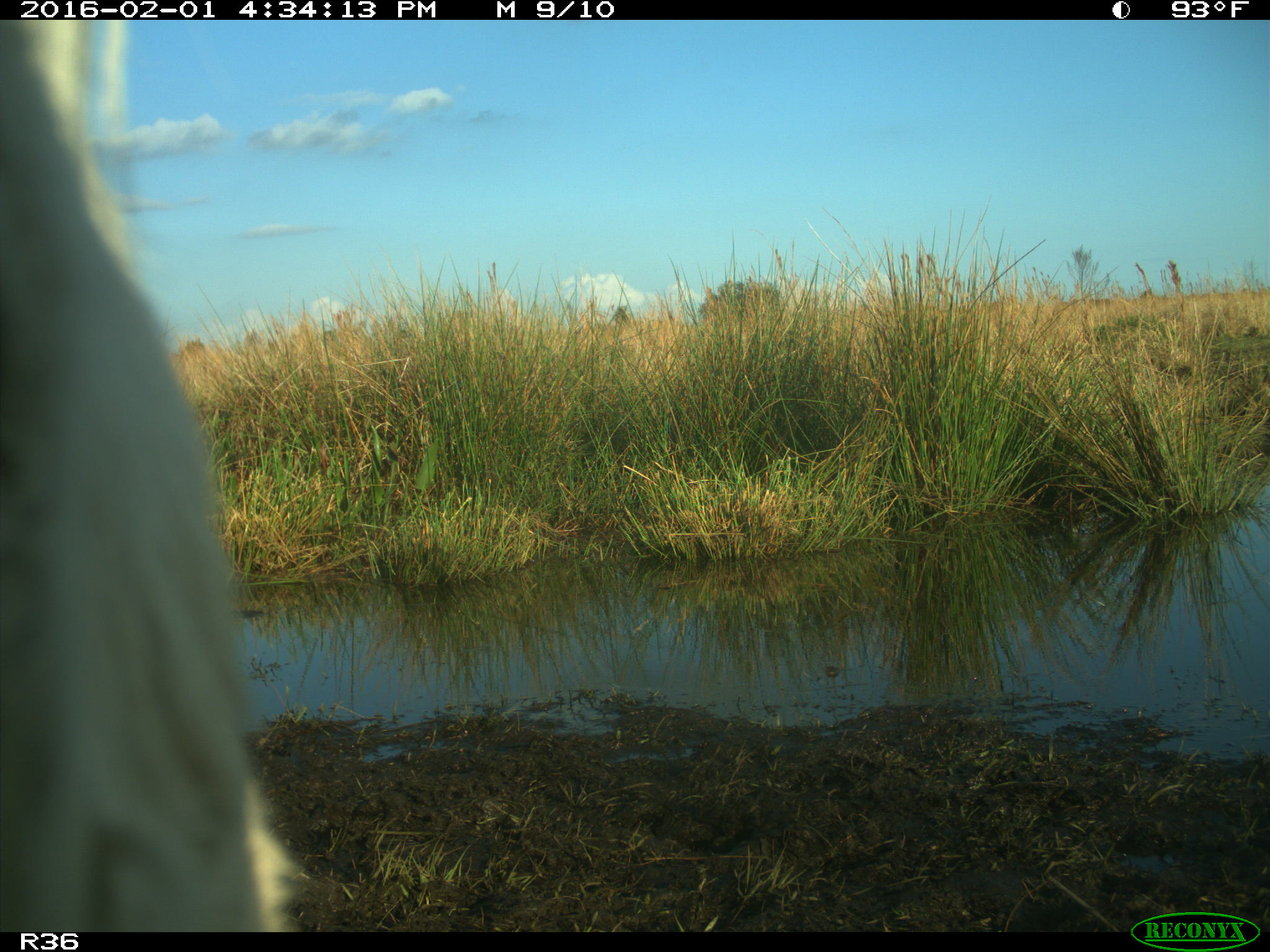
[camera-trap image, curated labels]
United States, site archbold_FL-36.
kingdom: Animalia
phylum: Chordata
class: Mammalia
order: Artiodactyla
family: Bovidae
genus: Bos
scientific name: Bos taurus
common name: domestic cow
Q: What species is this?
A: Bos taurus (domestic cow).